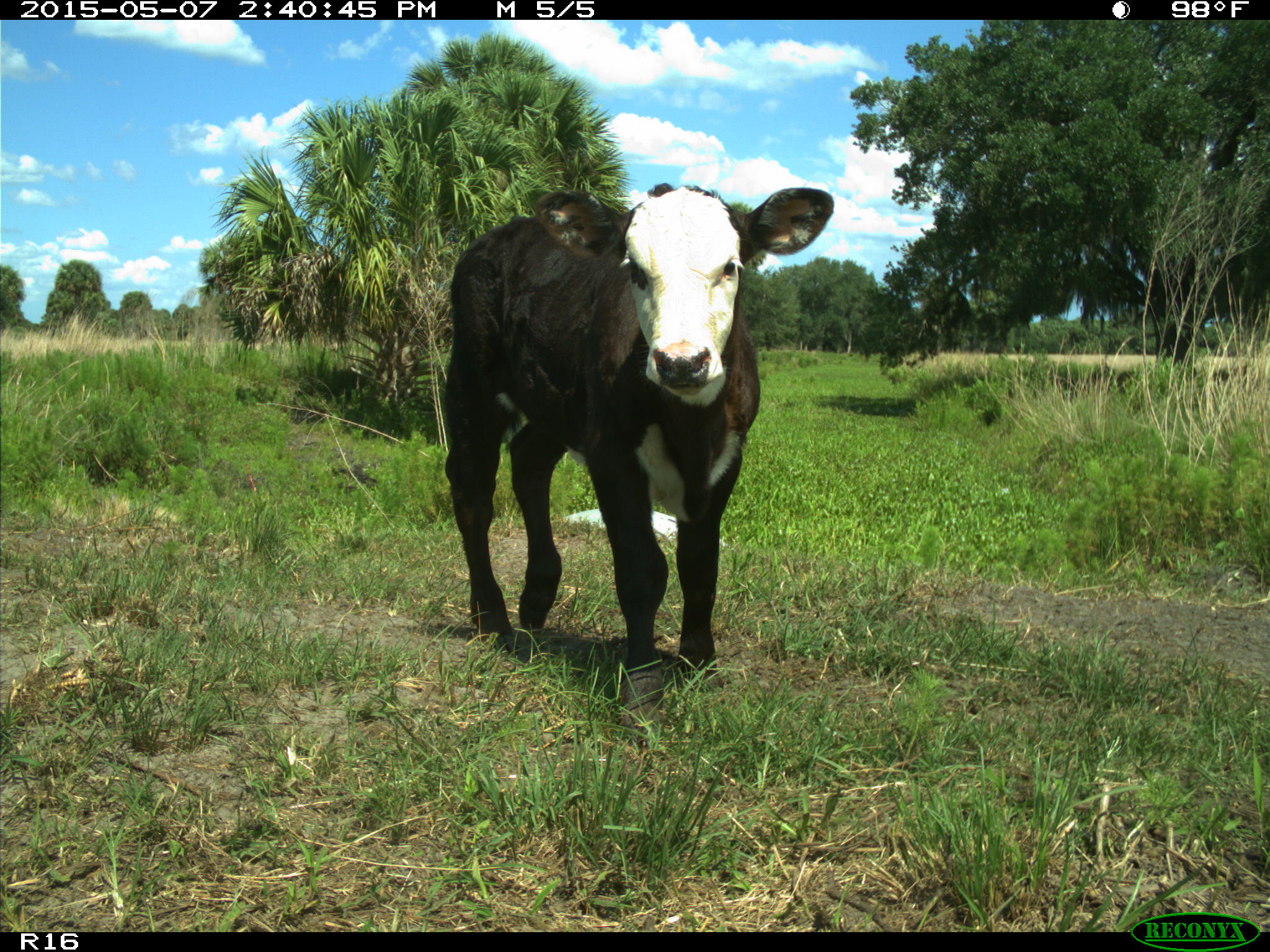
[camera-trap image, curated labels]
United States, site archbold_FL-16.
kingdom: Animalia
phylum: Chordata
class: Mammalia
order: Artiodactyla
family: Suidae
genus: Sus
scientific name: Sus scrofa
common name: wild boar